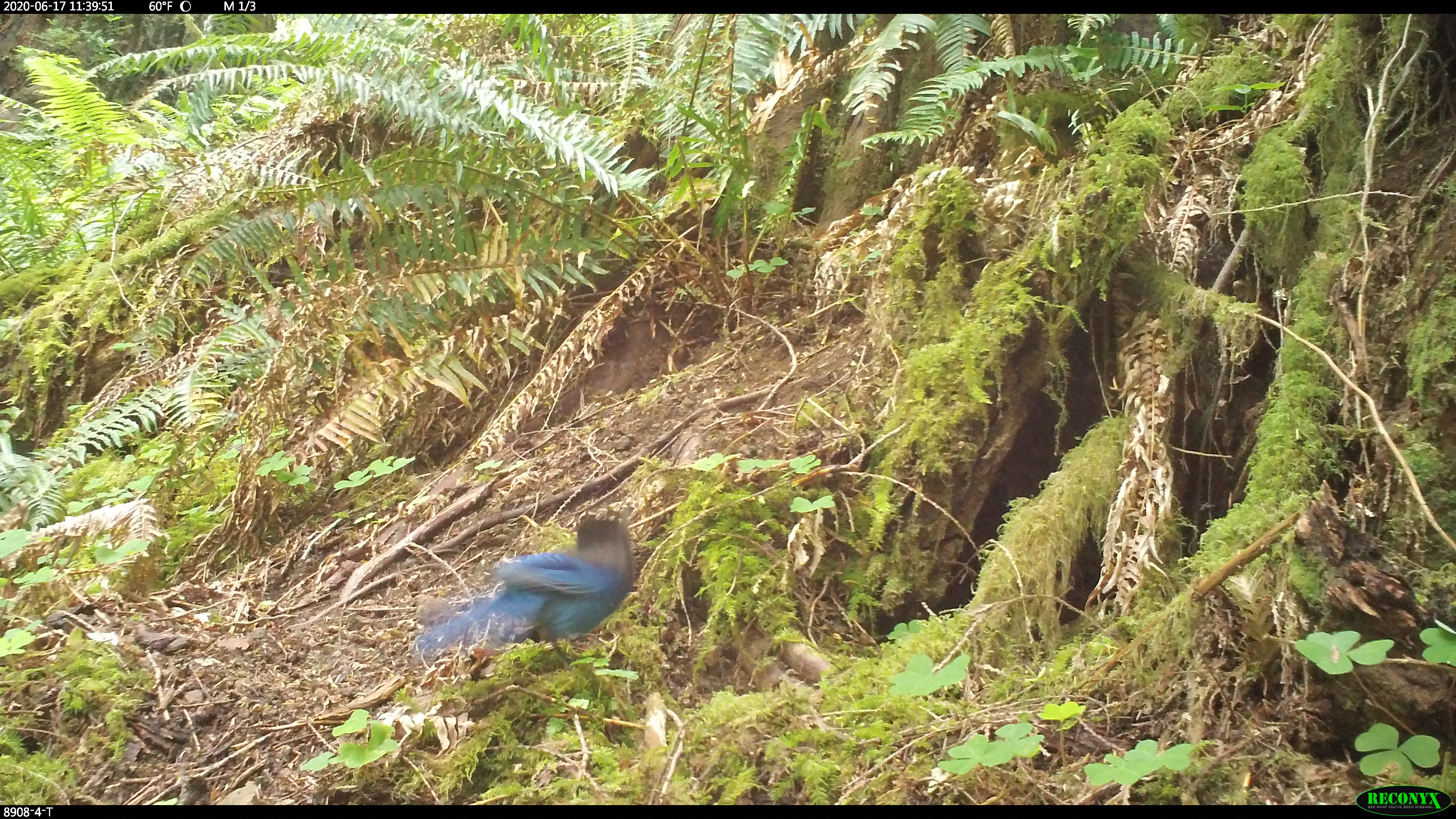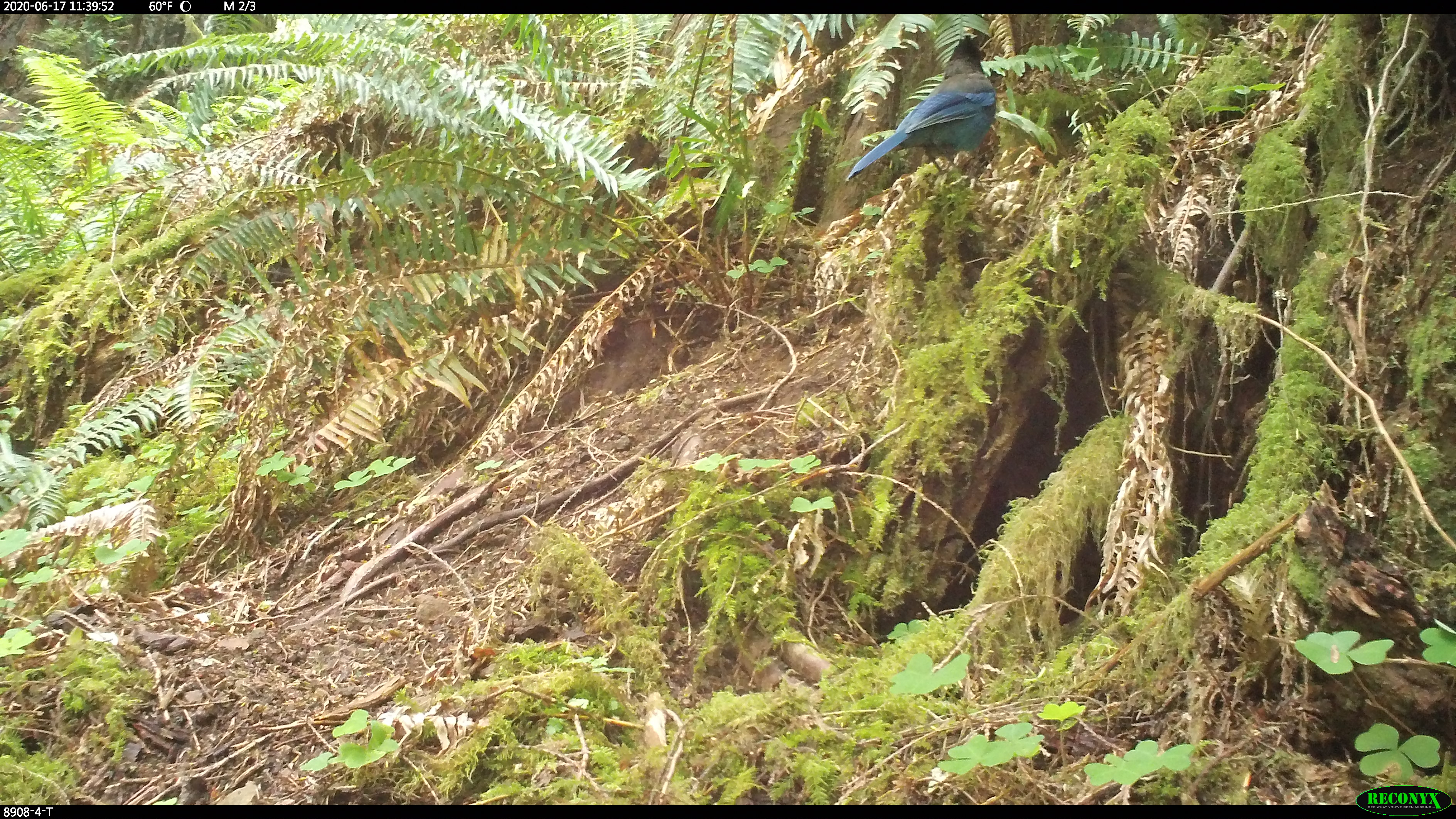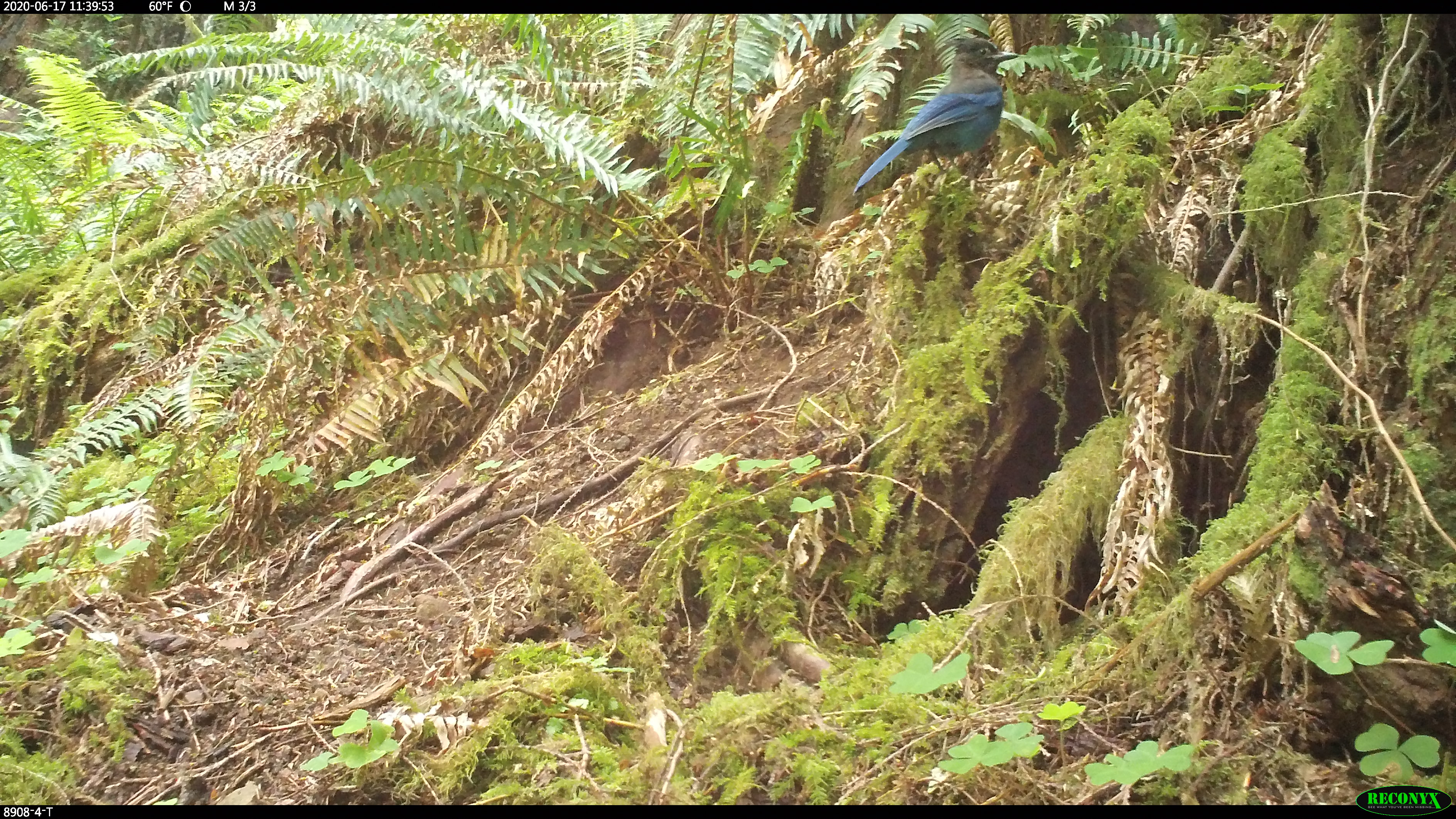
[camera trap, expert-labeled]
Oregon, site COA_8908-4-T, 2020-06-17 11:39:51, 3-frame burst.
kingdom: Animalia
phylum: Chordata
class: Aves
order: Passeriformes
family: Corvidae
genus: Cyanocitta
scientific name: Cyanocitta stelleri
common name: steller's jay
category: stellers jay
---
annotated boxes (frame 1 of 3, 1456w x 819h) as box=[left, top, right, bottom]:
stellers jay: box=[416, 515, 635, 673]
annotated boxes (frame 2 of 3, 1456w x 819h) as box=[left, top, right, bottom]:
stellers jay: box=[851, 32, 1005, 178]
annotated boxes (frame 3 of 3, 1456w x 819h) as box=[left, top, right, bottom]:
stellers jay: box=[853, 33, 1021, 195]